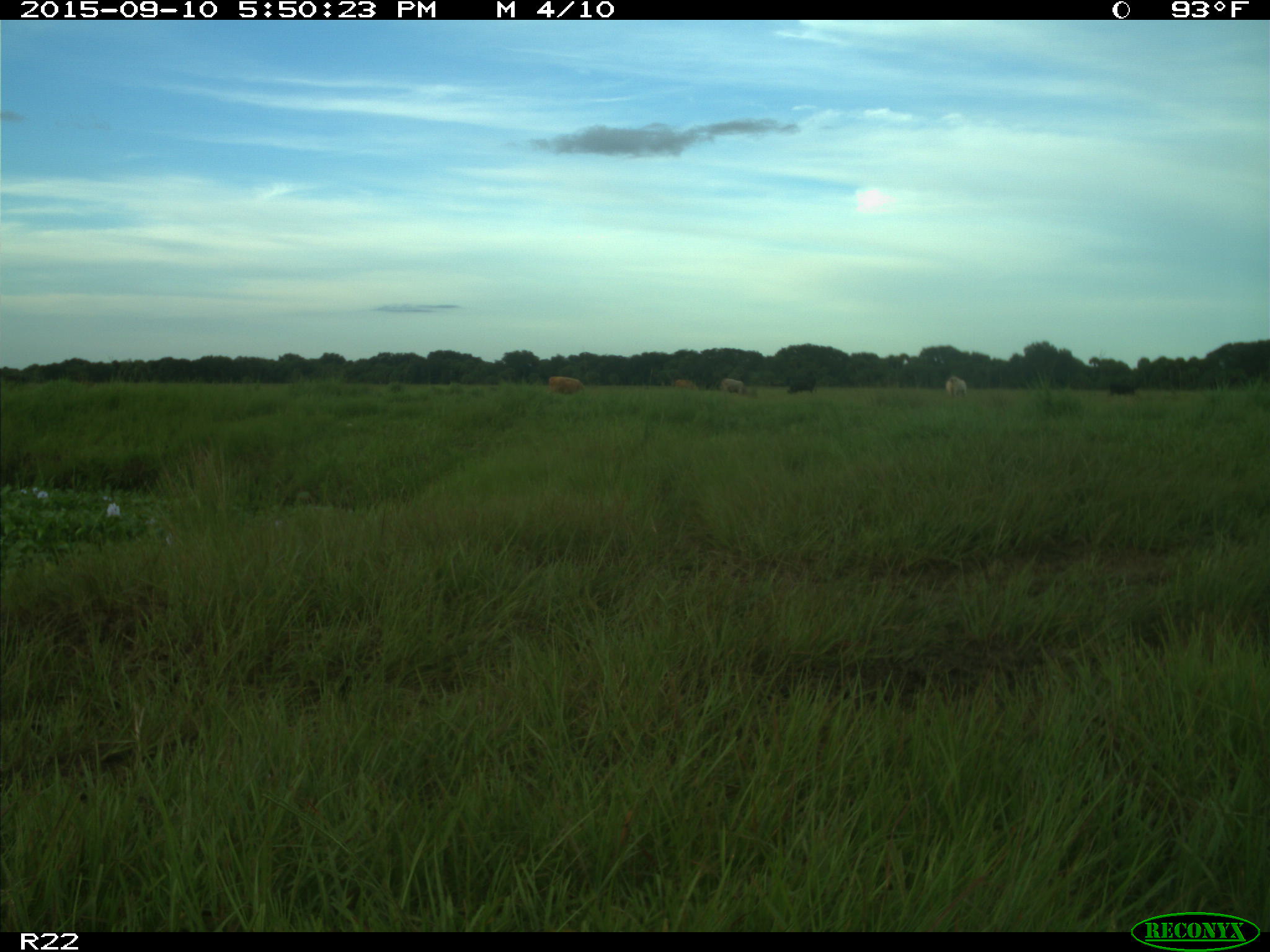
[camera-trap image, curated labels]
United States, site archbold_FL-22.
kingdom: Animalia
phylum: Chordata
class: Mammalia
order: Artiodactyla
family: Bovidae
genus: Bos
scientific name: Bos taurus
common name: domestic cow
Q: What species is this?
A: Bos taurus (domestic cow).